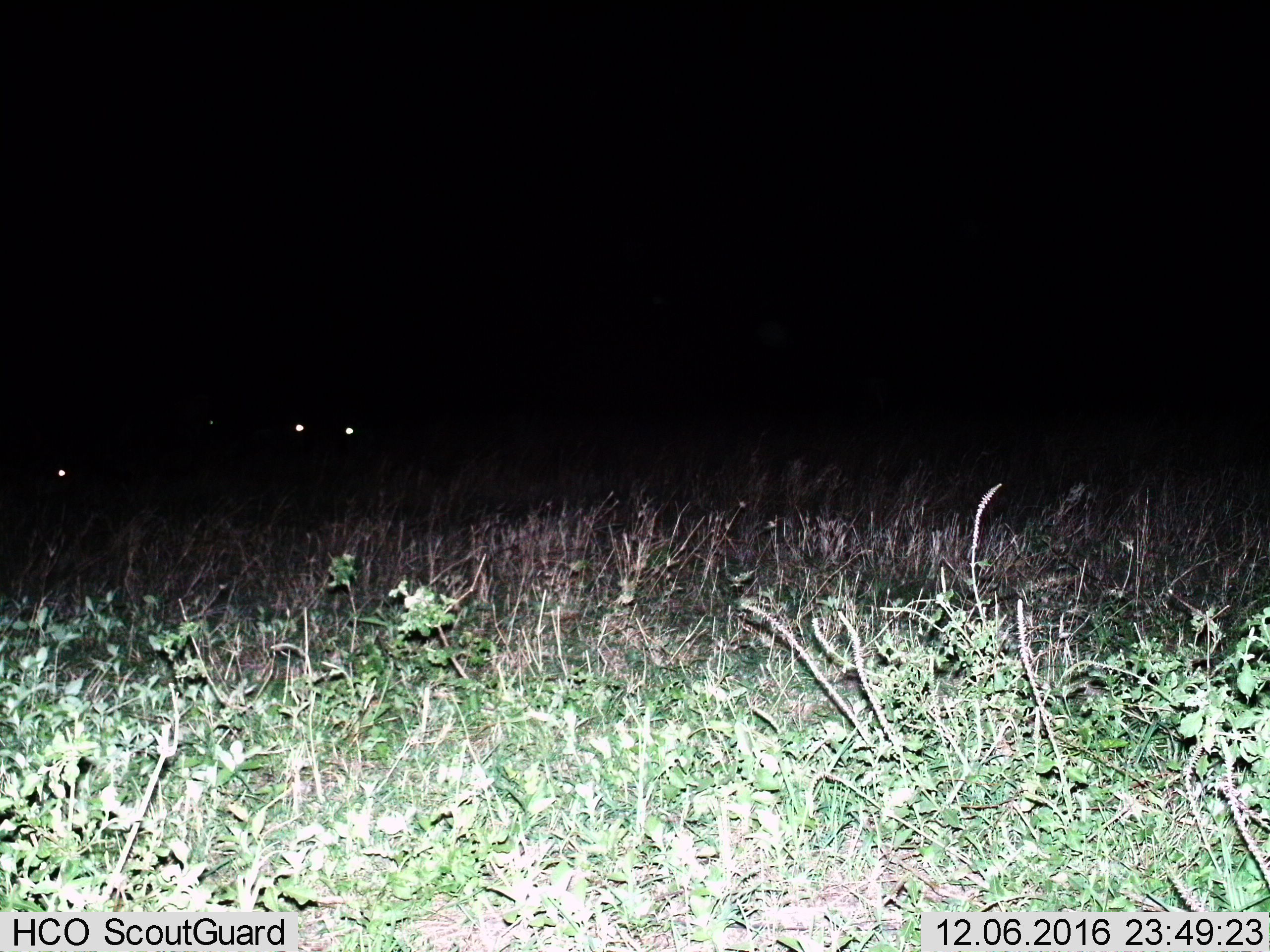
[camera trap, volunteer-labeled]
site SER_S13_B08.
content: unidentified animal